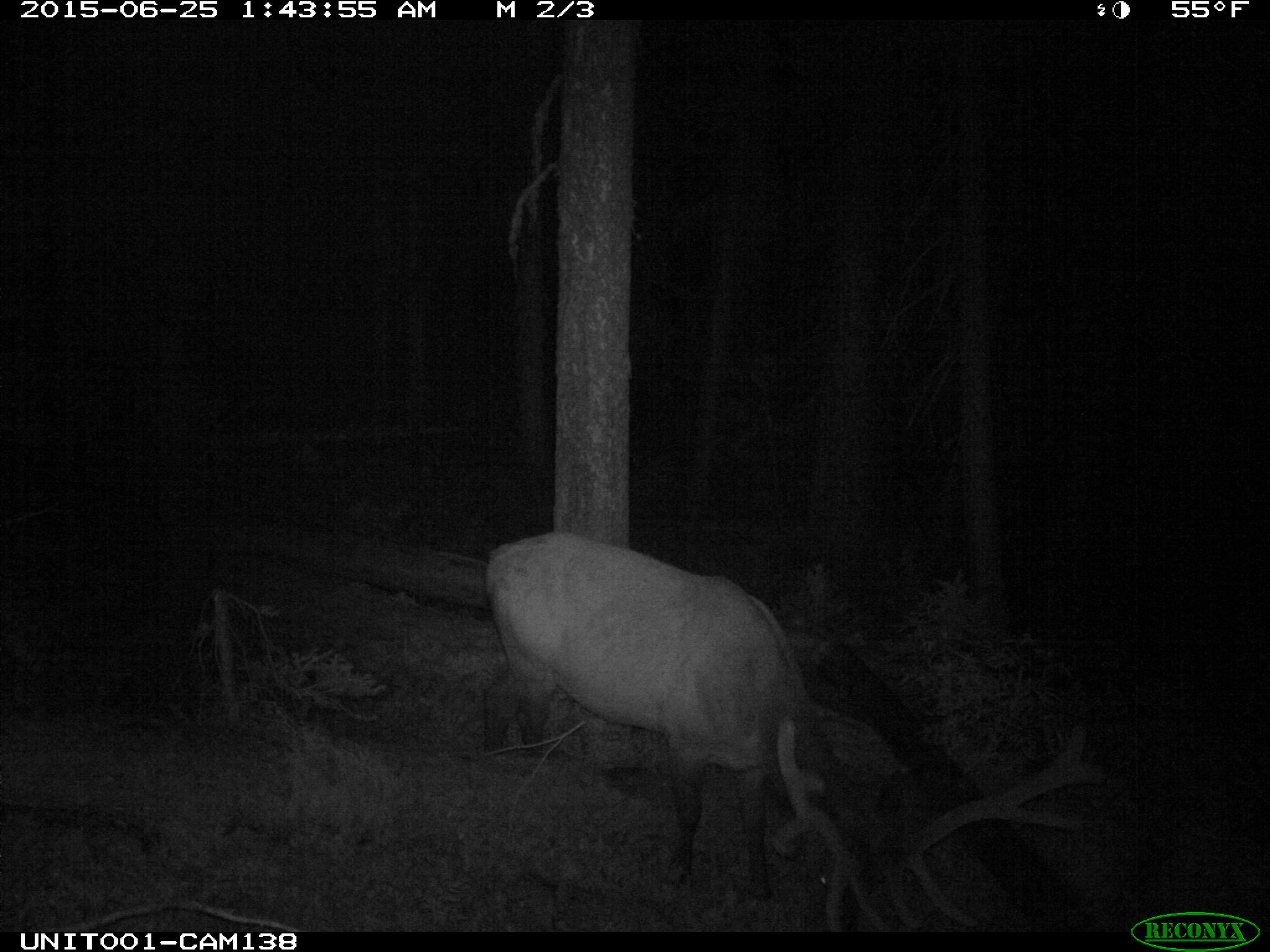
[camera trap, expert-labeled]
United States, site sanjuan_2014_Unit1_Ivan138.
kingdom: Animalia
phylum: Chordata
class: Mammalia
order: Artiodactyla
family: Cervidae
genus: Cervus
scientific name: Cervus elaphus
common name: red deer